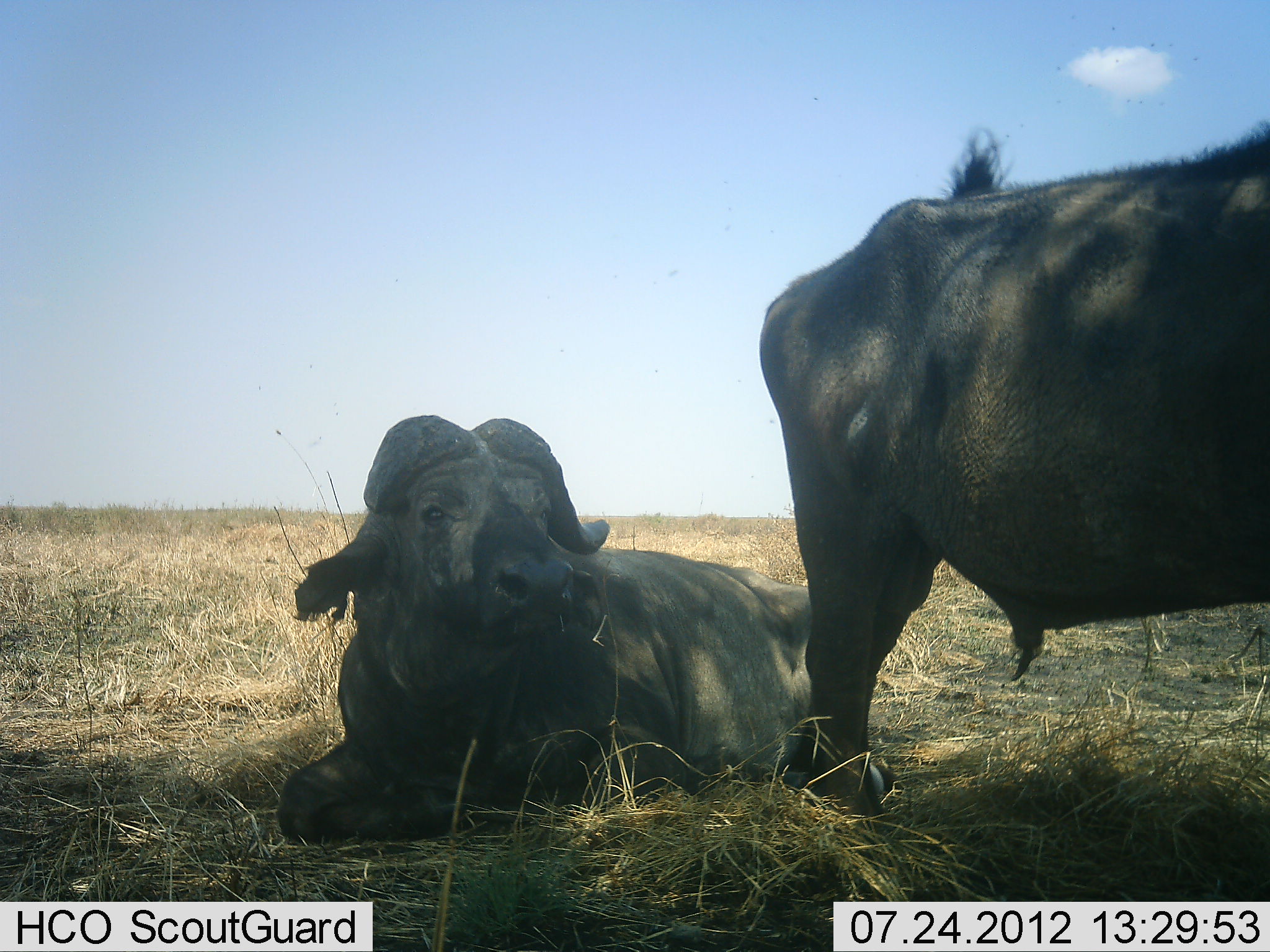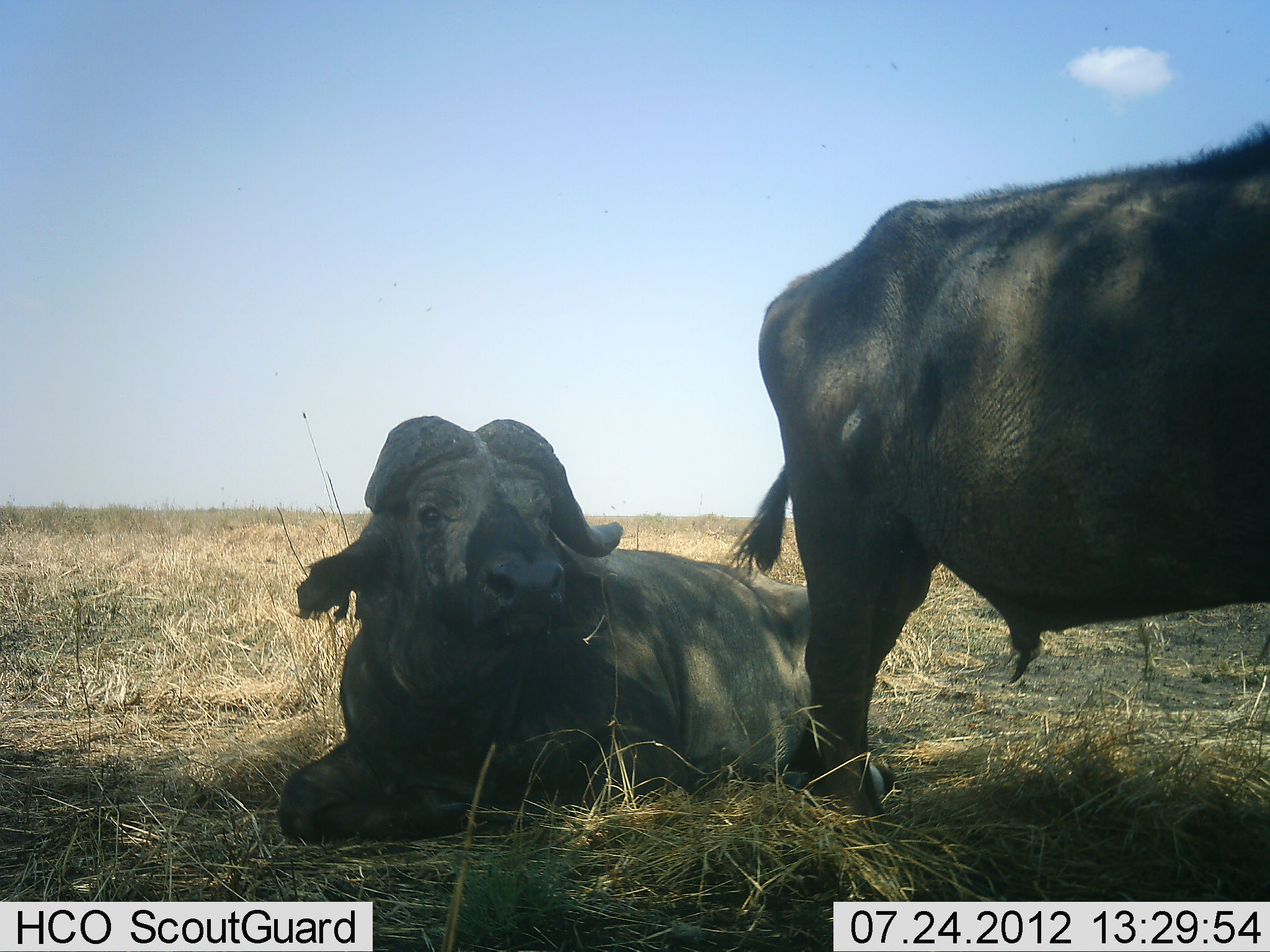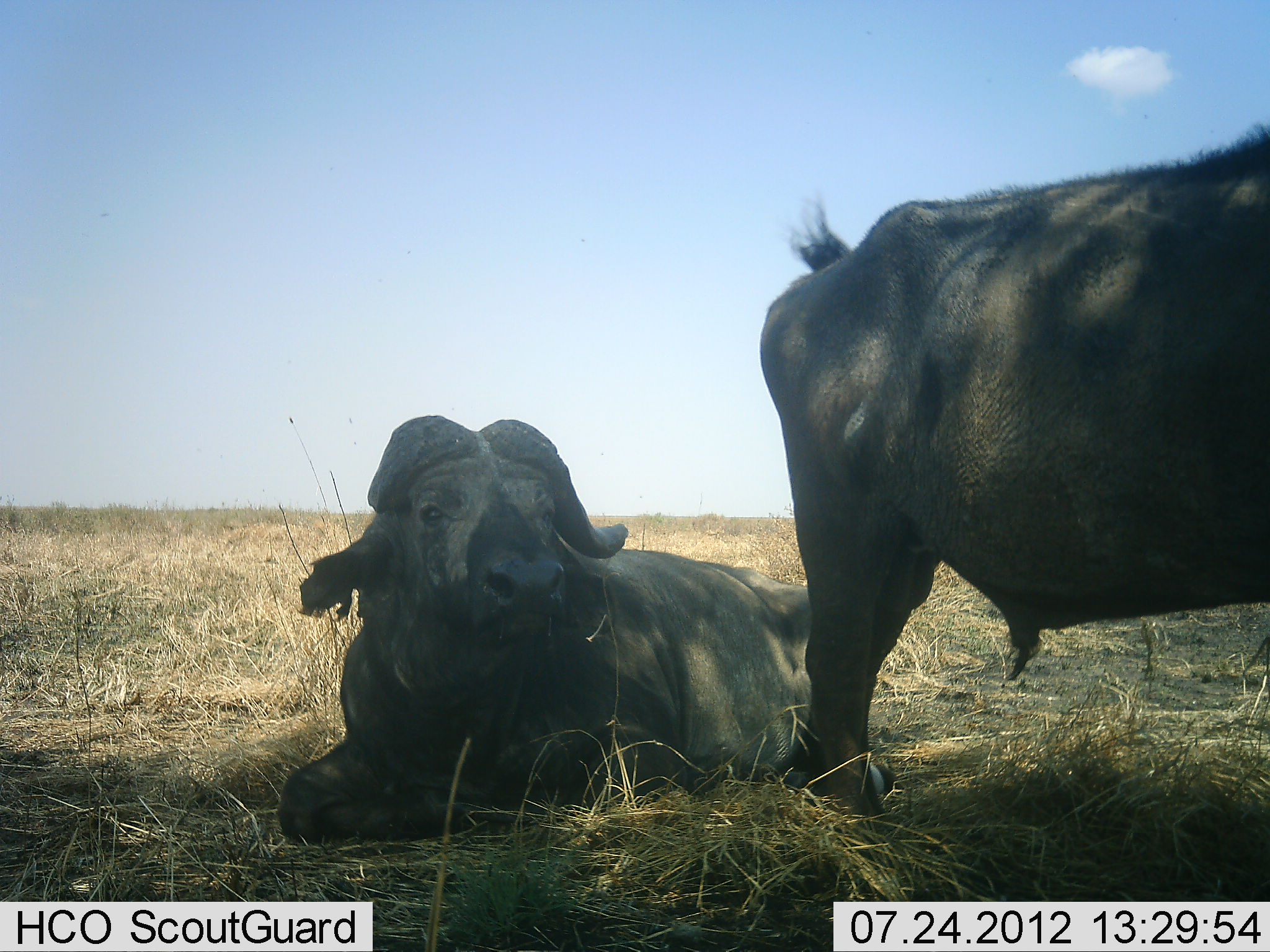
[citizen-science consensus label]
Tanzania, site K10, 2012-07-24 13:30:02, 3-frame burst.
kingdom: Animalia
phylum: Chordata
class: Mammalia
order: Artiodactyla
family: Bovidae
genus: Syncerus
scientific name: Syncerus caffer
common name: cape buffalo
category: buffalo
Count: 2.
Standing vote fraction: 90%.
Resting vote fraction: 100%.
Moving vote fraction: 0%.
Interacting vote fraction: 0%.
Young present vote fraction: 0%.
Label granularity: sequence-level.